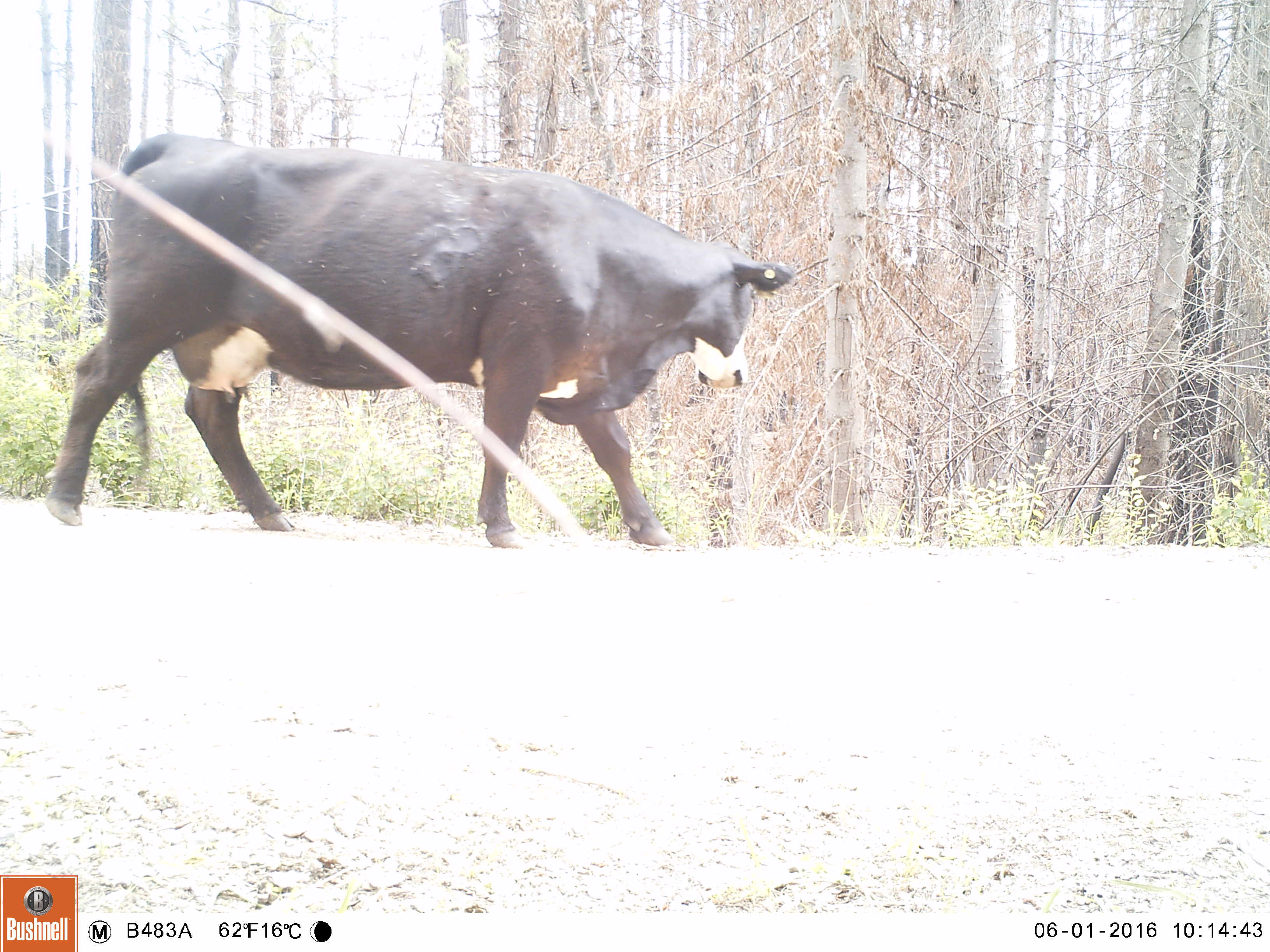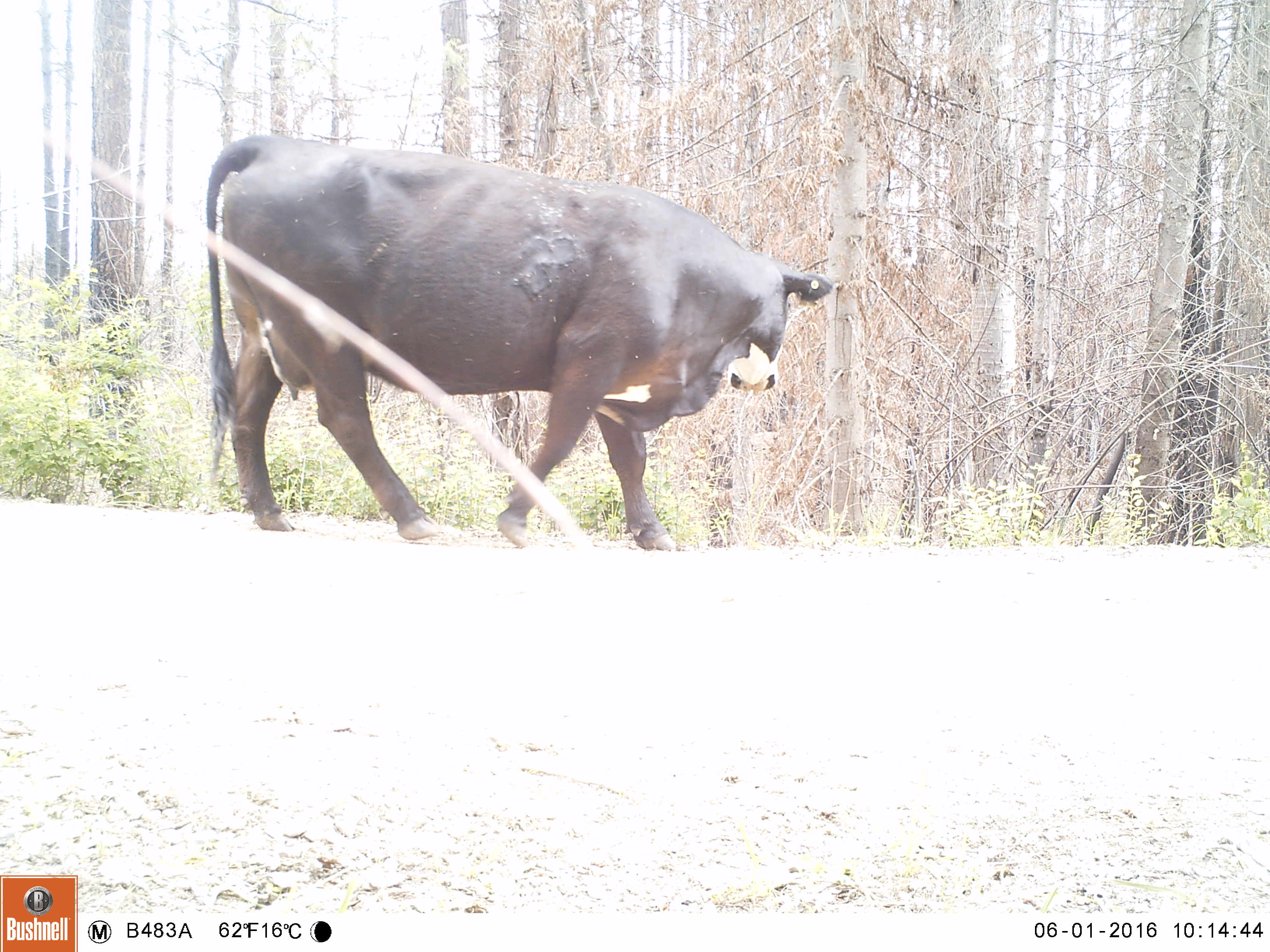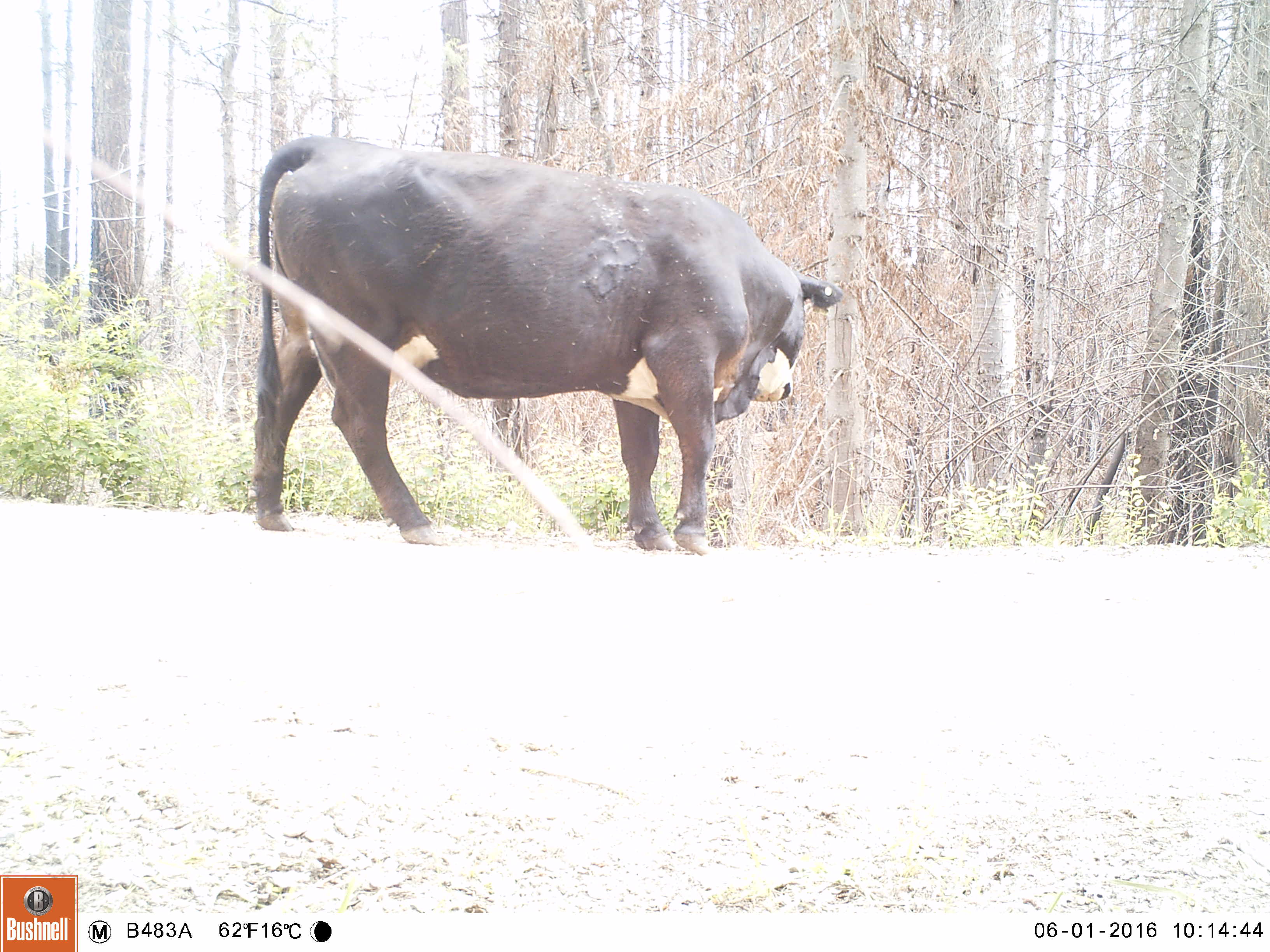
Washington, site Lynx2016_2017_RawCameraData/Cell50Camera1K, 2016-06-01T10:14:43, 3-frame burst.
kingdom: Animalia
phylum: Chordata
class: Mammalia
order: Artiodactyla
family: Bovidae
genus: Bos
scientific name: Bos taurus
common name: domestic cattle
Domestic cattle (Bos taurus). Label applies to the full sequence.